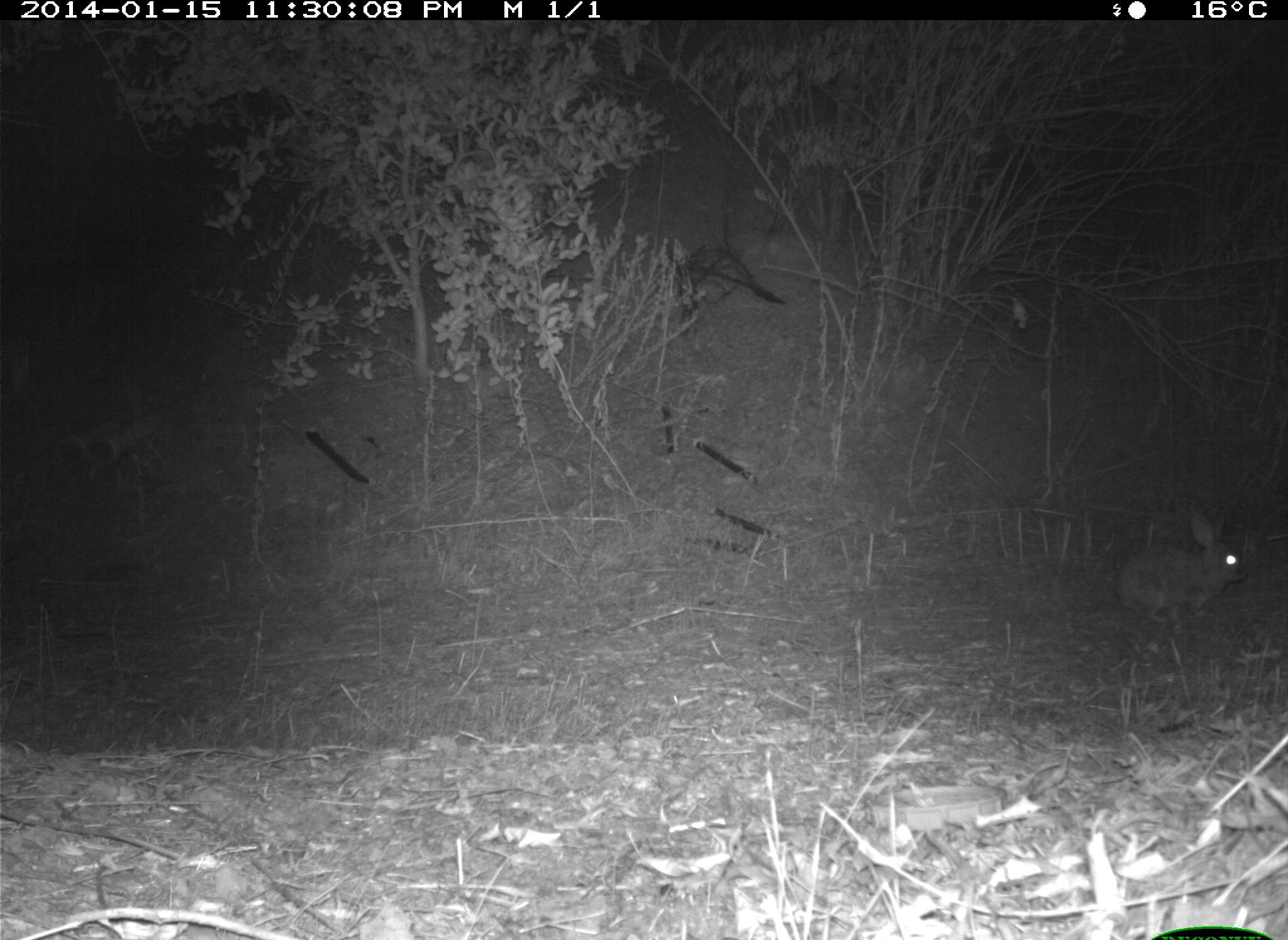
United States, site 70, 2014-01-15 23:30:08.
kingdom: Animalia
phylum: Chordata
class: Mammalia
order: Lagomorpha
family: Leporidae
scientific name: Leporidae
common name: rabbits and hares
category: rabbit